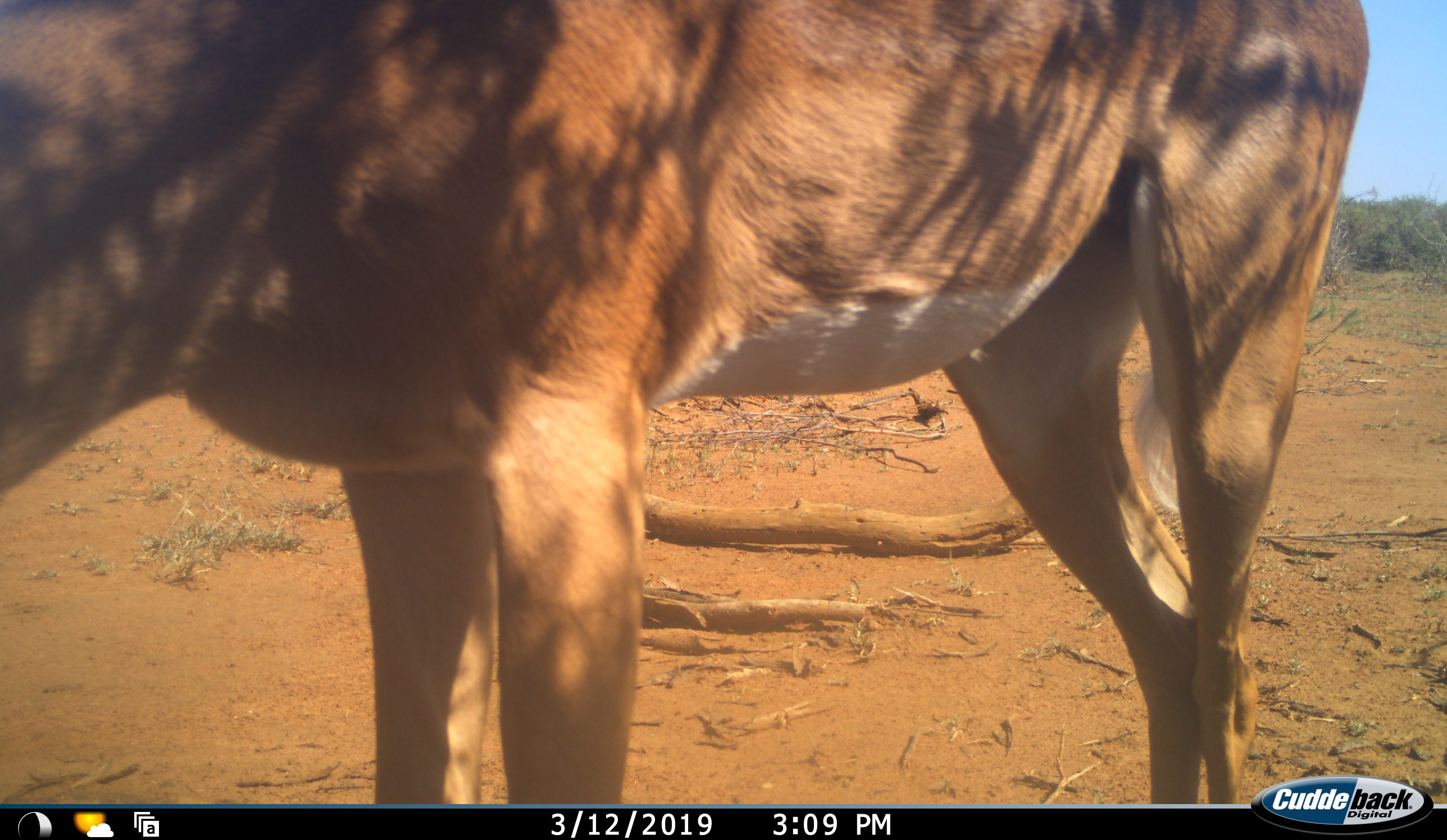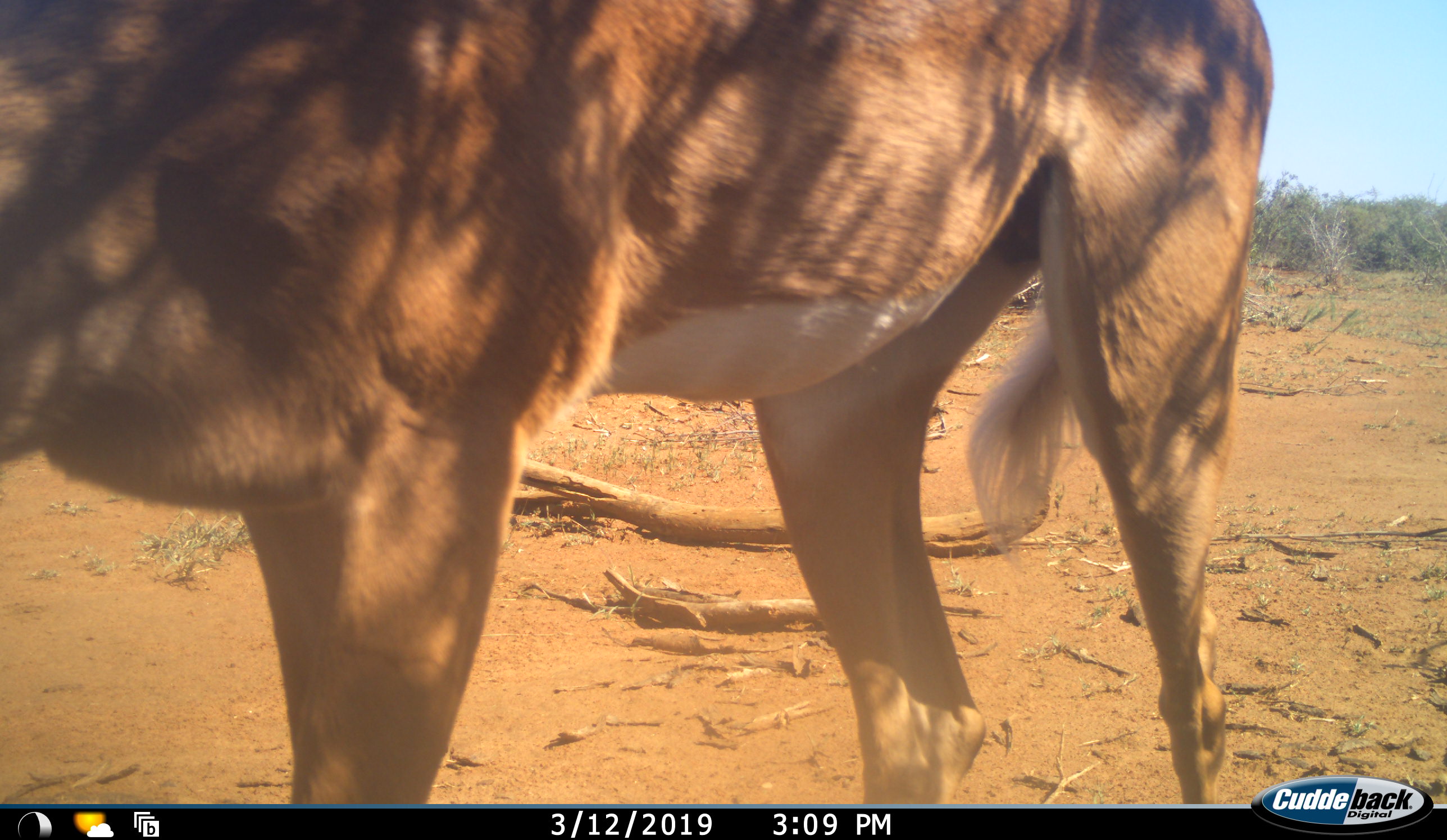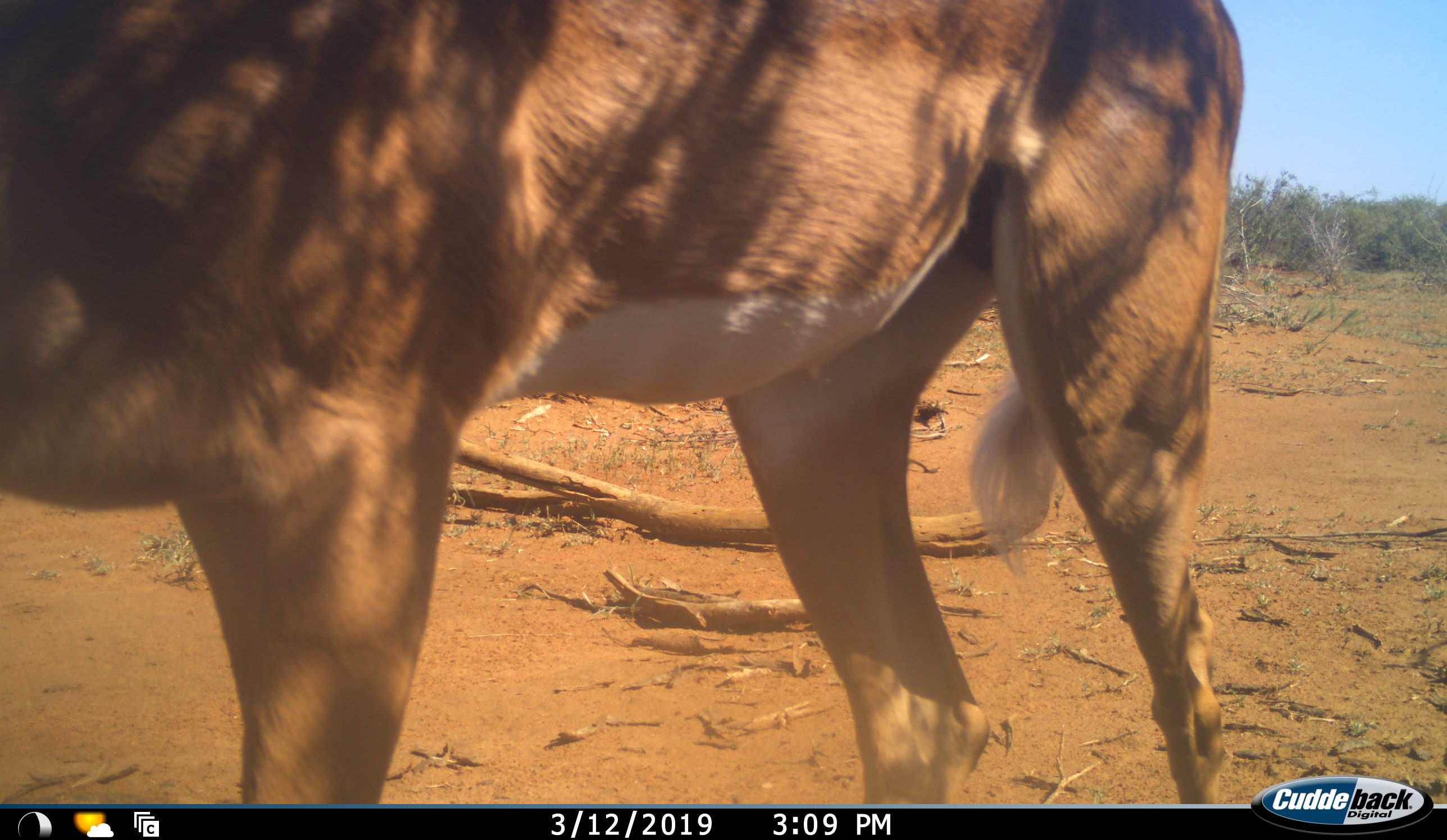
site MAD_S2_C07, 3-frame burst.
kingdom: Animalia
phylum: Chordata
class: Mammalia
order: Artiodactyla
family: Bovidae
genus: Aepyceros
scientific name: Aepyceros melampus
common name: impala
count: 1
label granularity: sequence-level